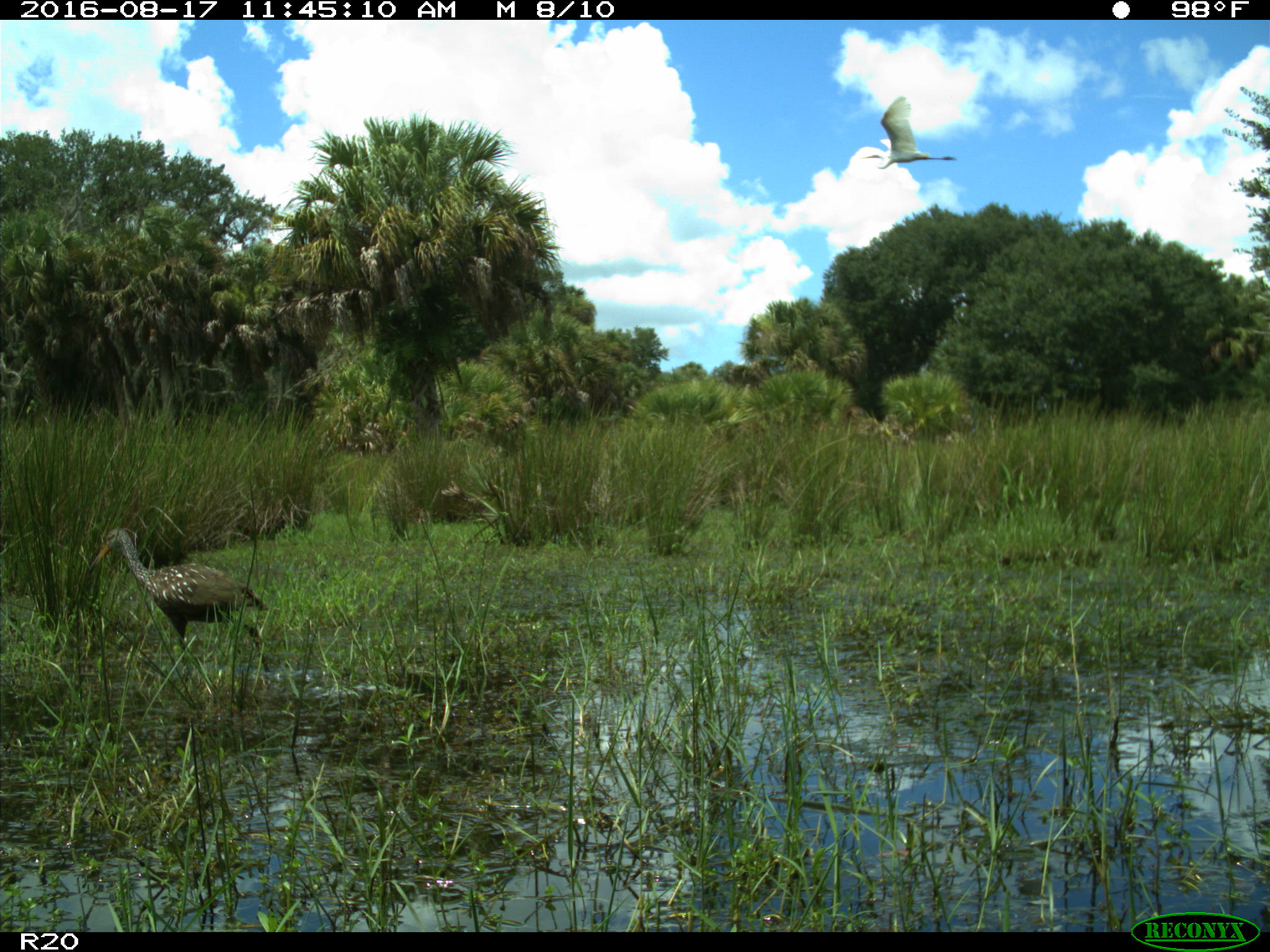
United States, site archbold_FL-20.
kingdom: Animalia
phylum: Chordata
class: Aves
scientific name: Aves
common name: birds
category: unidentified bird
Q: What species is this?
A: Unidentified bird (birds) (Aves).